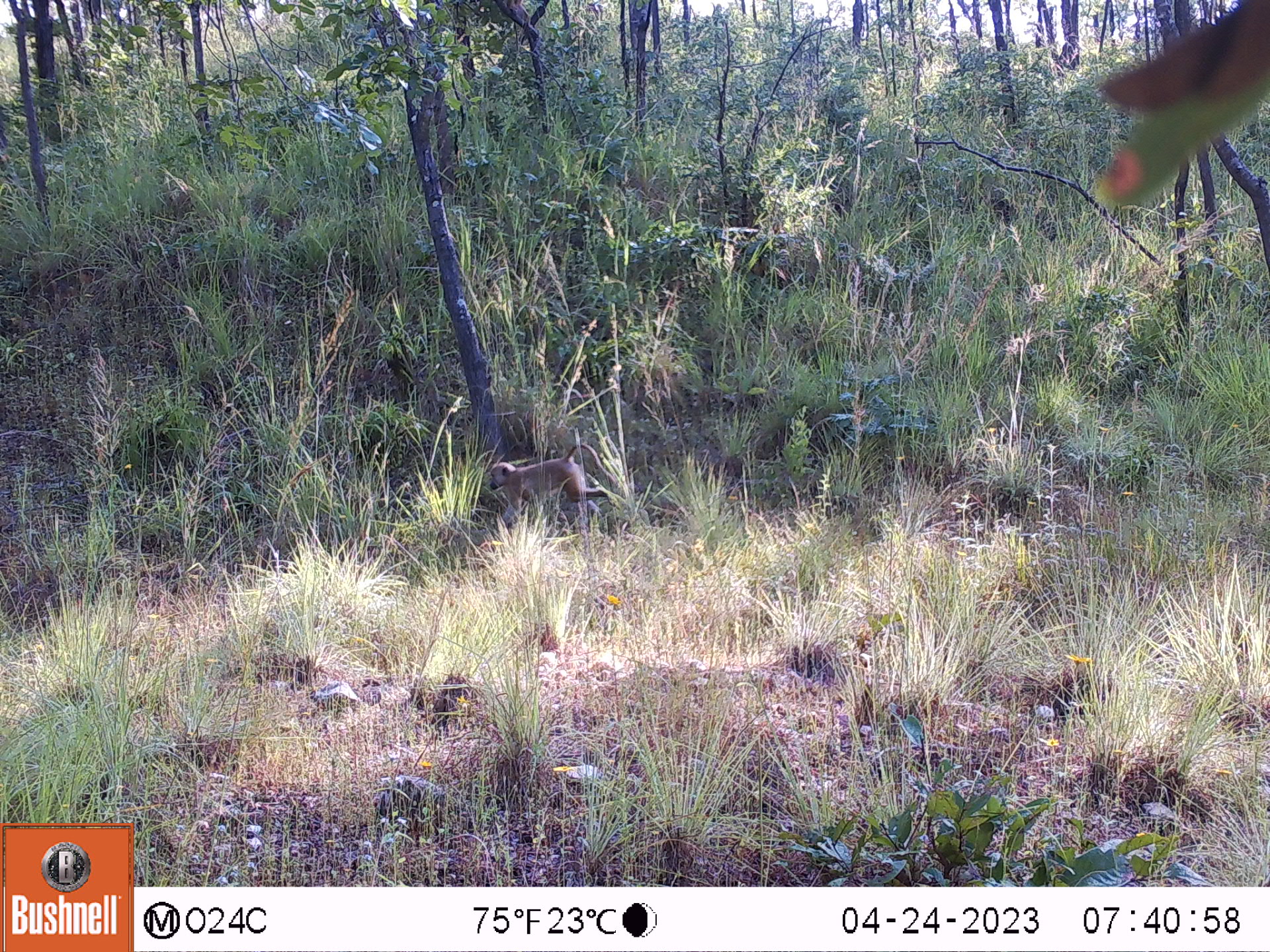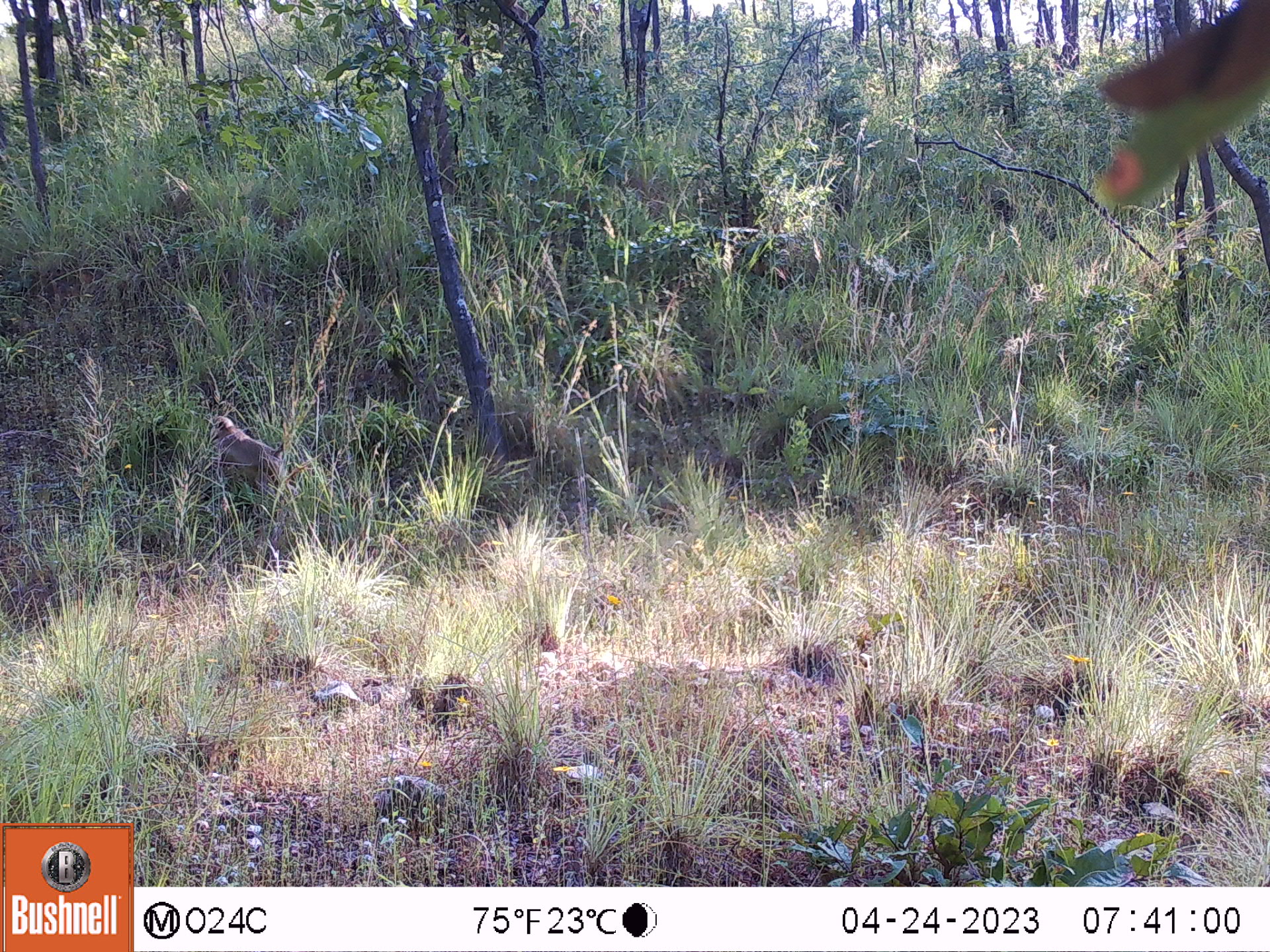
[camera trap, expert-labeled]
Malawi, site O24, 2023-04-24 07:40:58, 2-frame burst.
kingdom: Animalia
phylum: Chordata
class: Mammalia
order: Primates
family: Cercopithecidae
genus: Papio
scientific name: Papio cynocephalus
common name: yellow baboon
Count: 1.